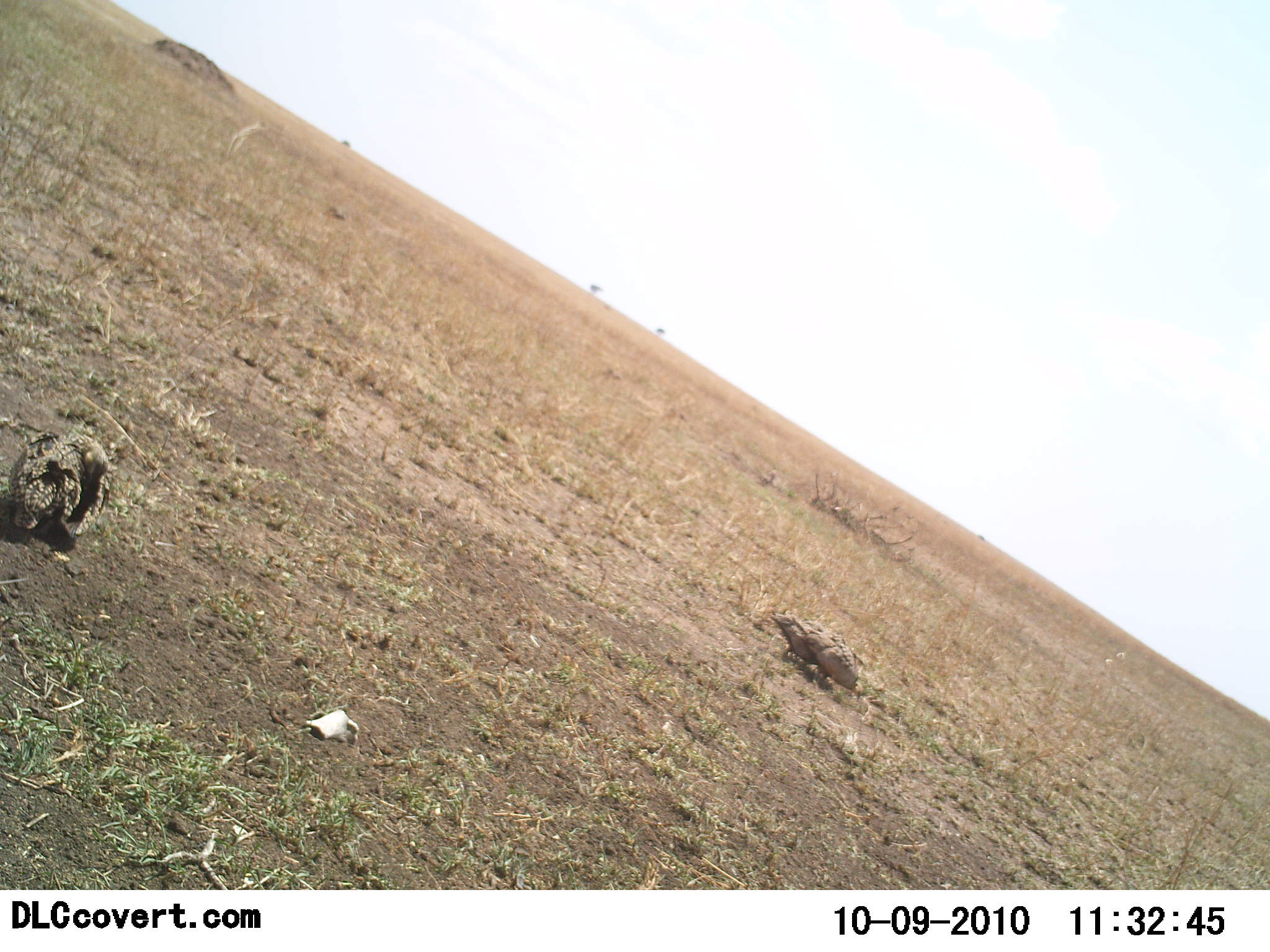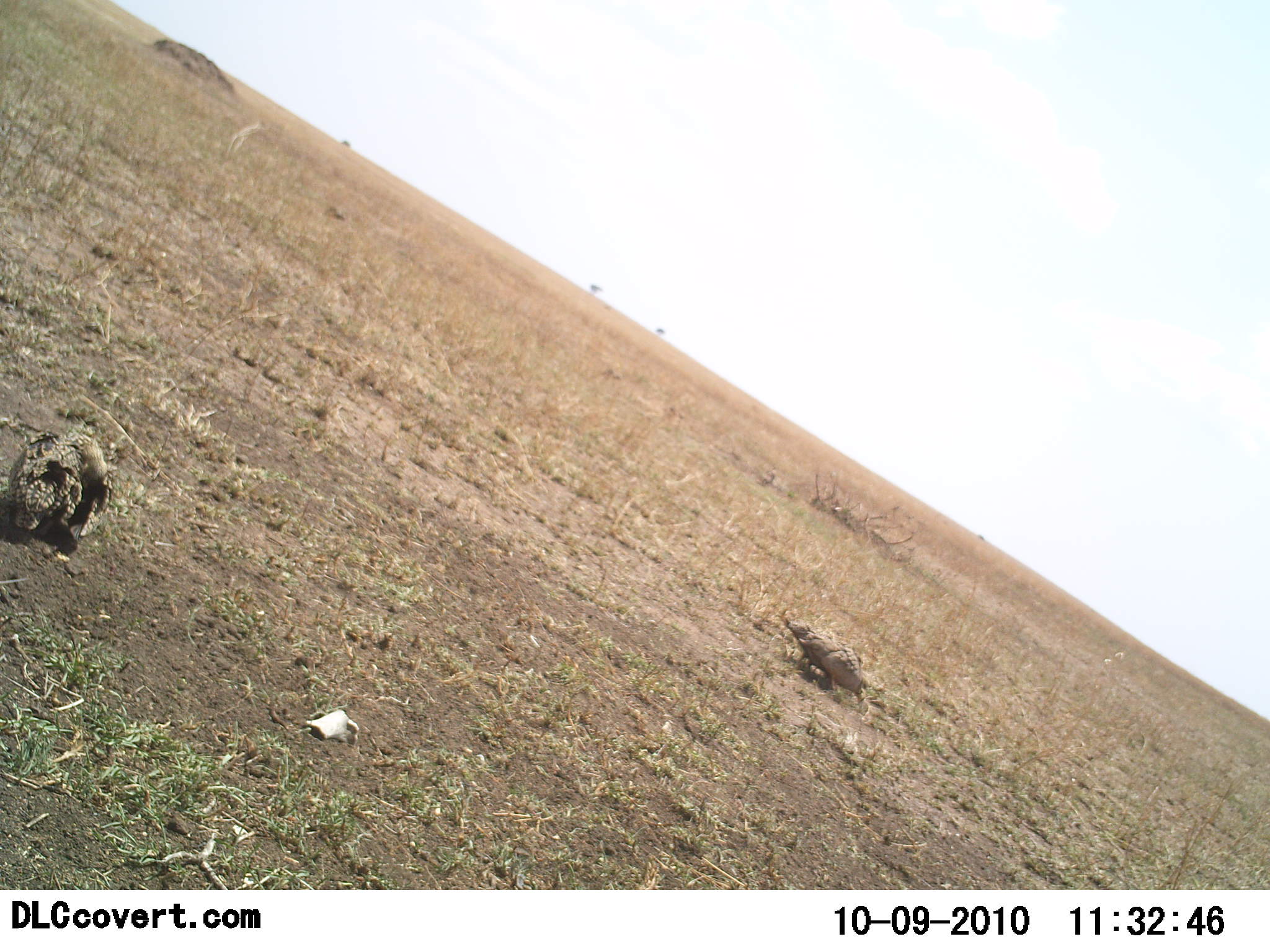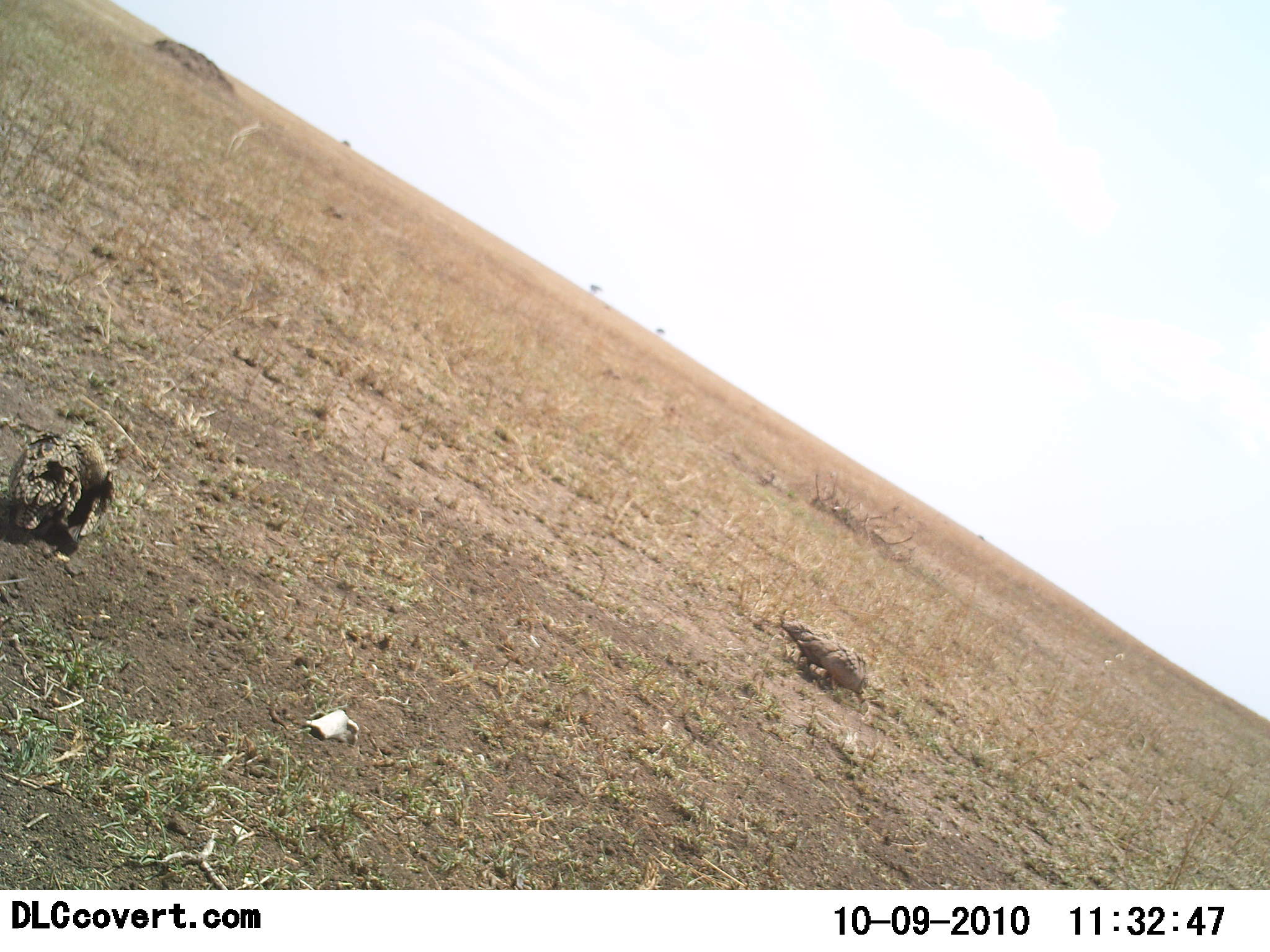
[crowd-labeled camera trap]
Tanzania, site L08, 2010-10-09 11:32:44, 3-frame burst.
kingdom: Animalia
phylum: Chordata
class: Aves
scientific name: Aves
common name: bird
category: otherbird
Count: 2.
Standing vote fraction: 50%.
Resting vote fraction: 17%.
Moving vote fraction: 17%.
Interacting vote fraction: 0%.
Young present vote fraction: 0%.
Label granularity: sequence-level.